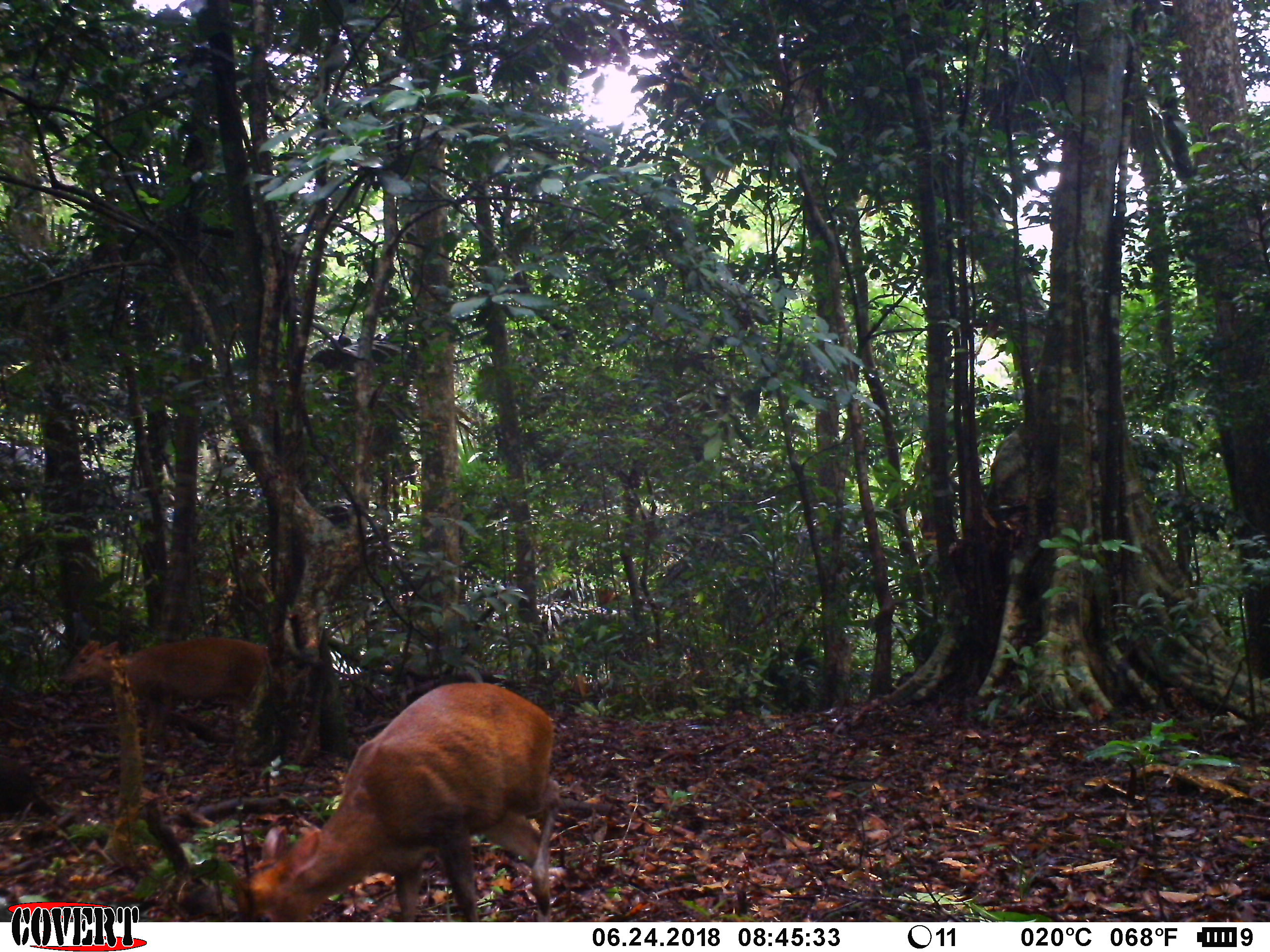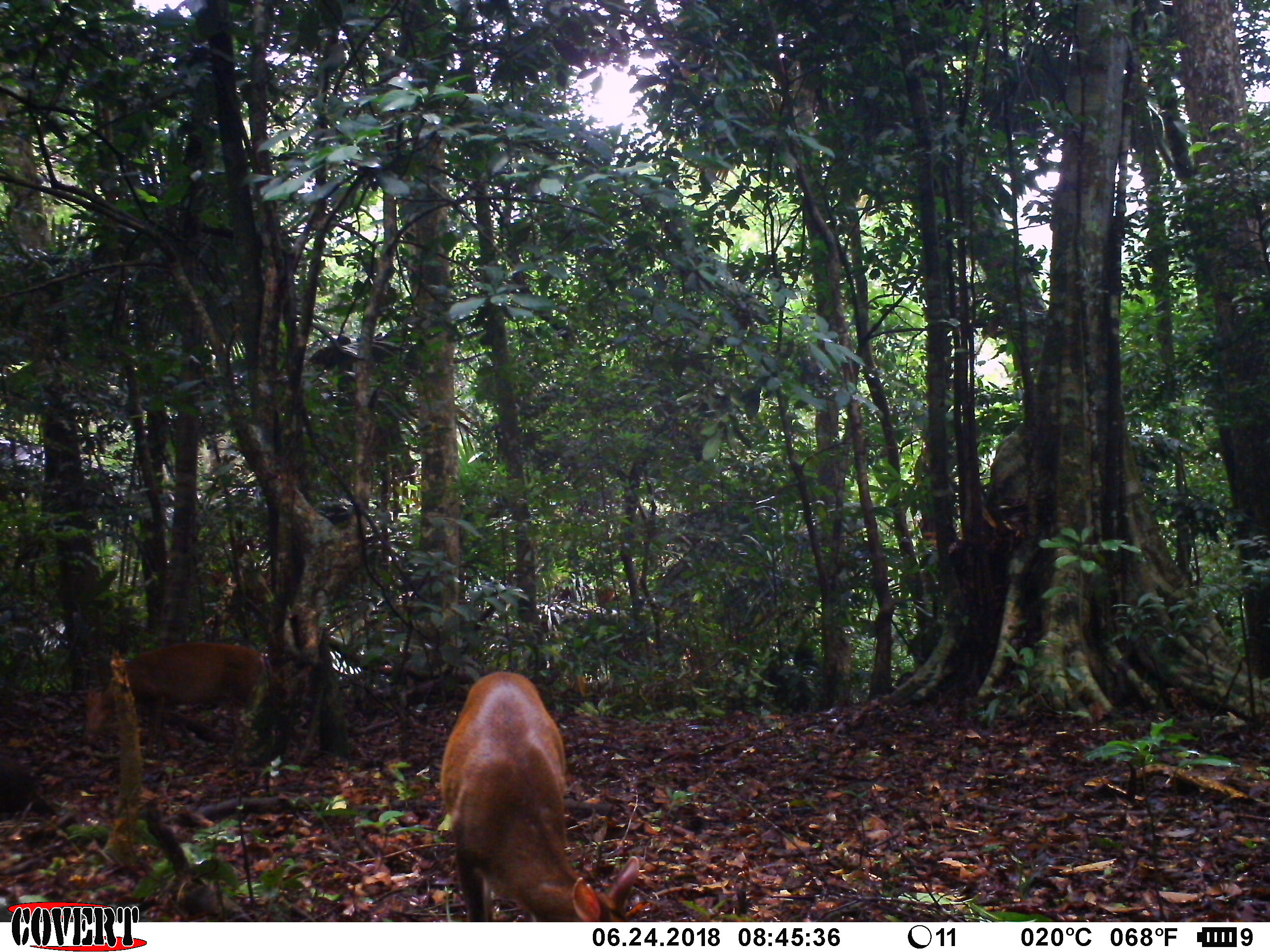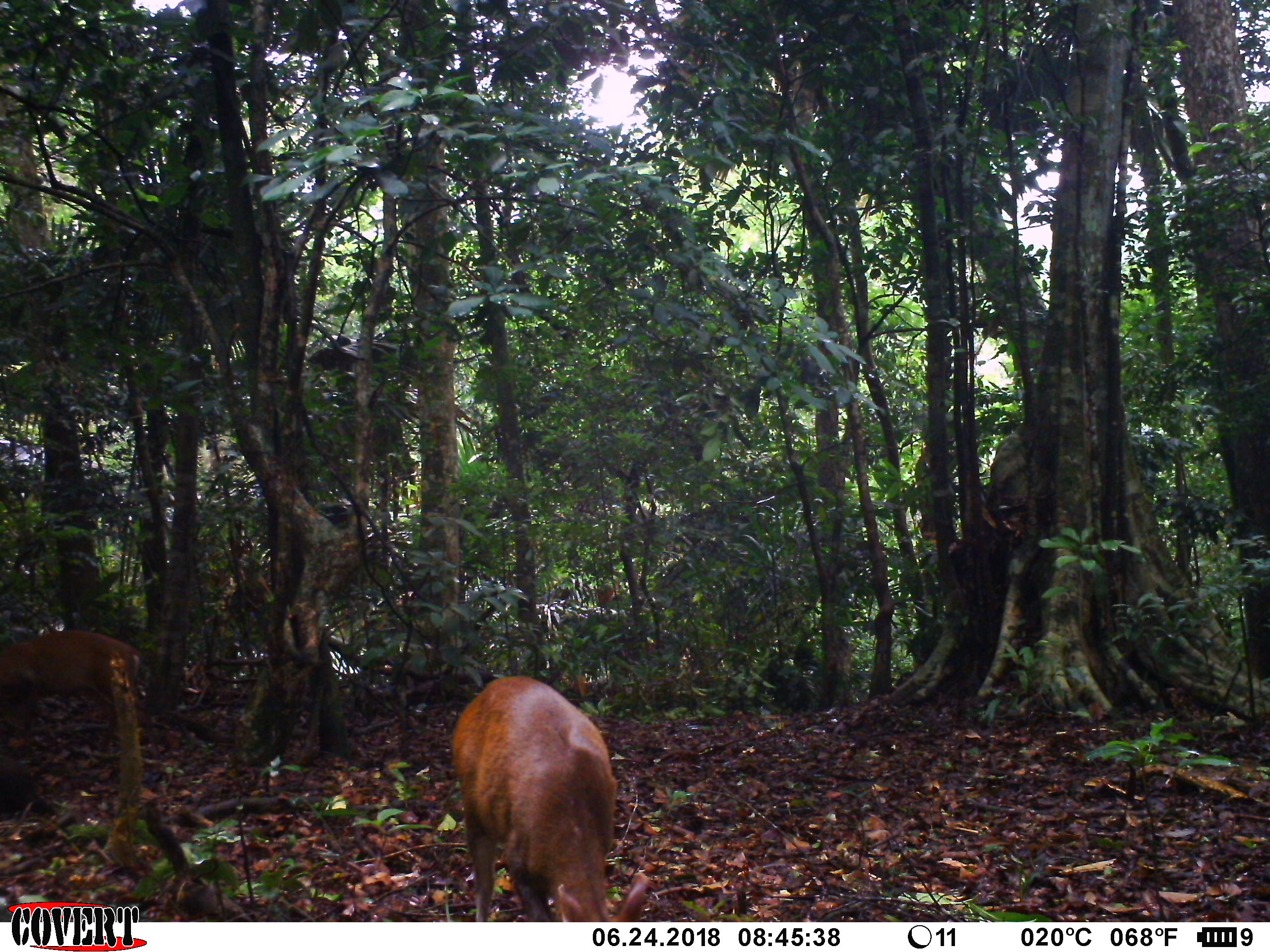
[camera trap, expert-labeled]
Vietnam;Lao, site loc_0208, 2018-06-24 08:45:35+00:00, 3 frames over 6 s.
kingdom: Animalia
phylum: Chordata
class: Mammalia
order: Artiodactyla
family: Cervidae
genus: Muntiacus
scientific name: Muntiacus rooseveltorum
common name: roosevelt's muntjac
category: roosevelts muntjac group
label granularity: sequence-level